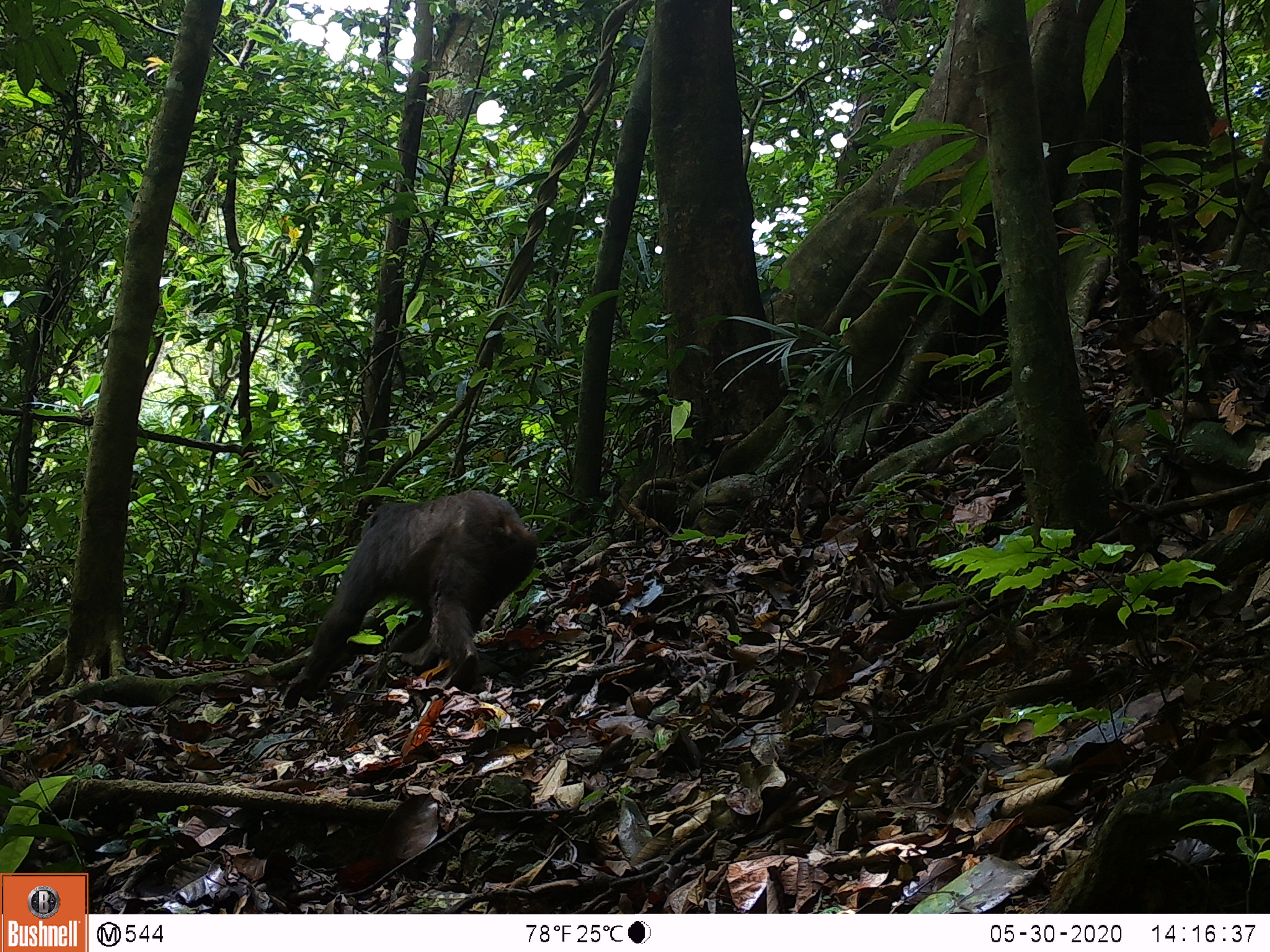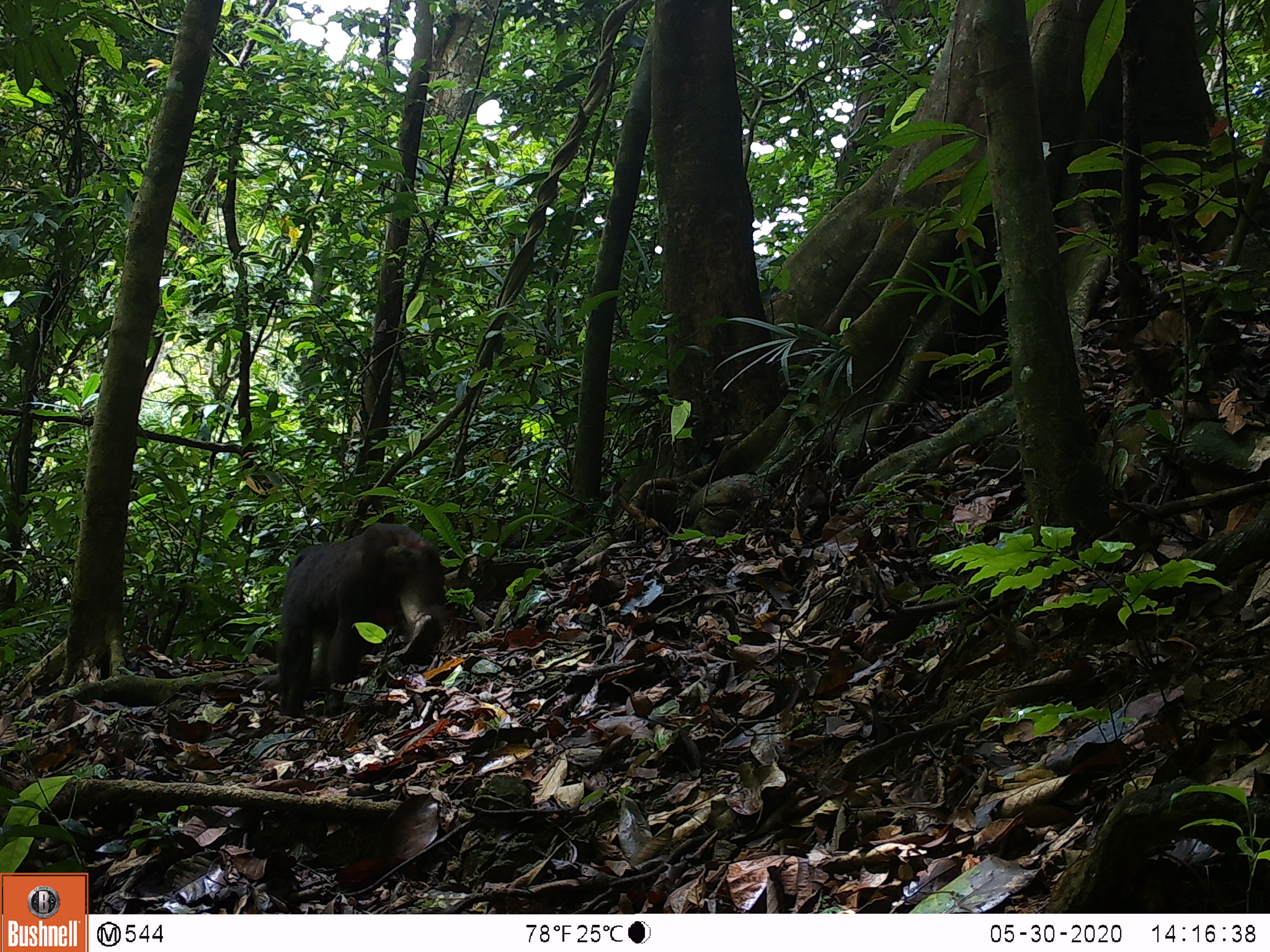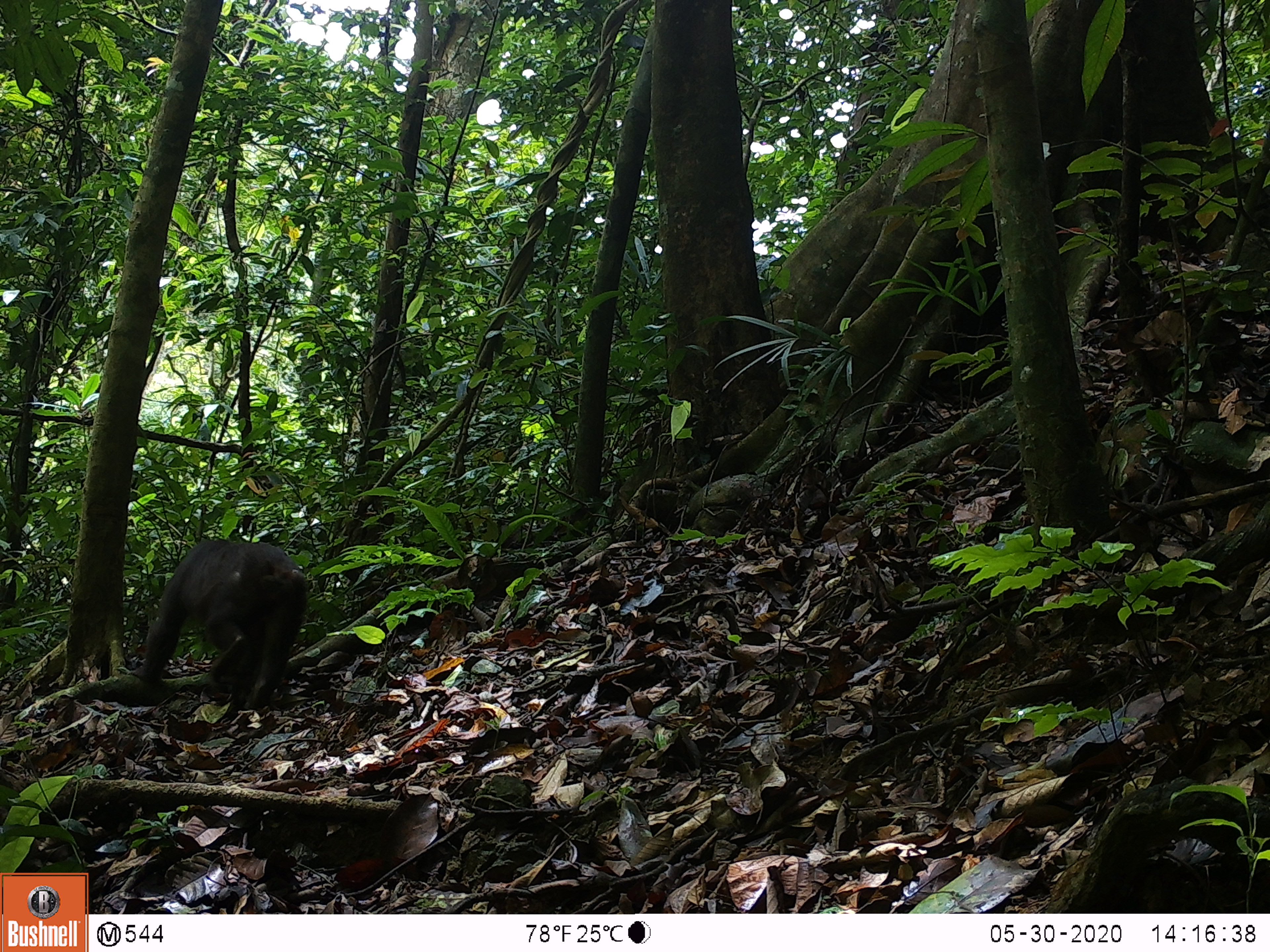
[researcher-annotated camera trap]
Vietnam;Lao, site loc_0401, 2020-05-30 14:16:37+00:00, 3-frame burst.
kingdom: Animalia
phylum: Chordata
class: Mammalia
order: Primates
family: Cercopithecidae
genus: Macaca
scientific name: Macaca arctoides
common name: stump-tailed macaque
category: stump tailed macaque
Stump tailed macaque (stump-tailed macaque) (Macaca arctoides). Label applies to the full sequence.